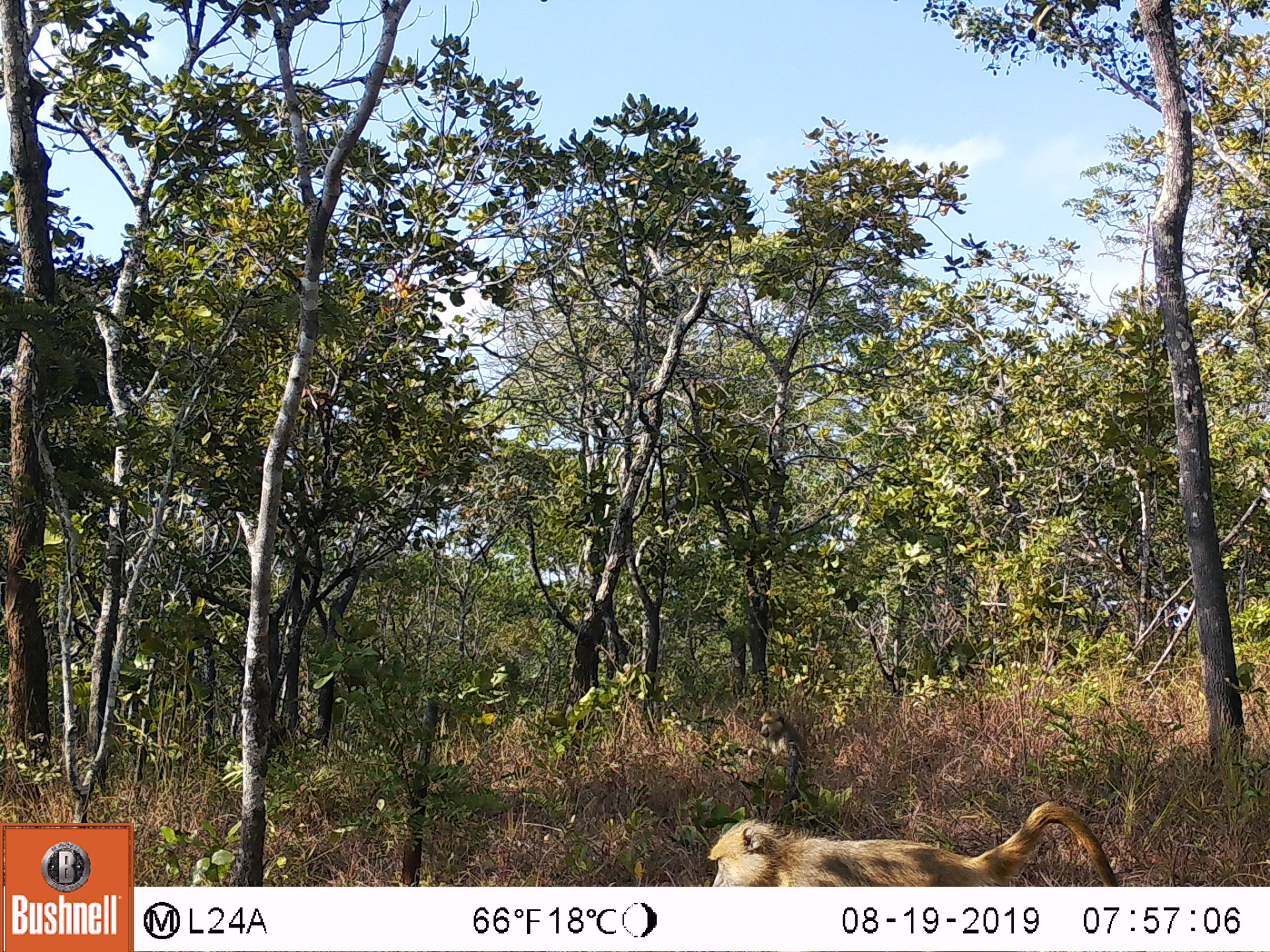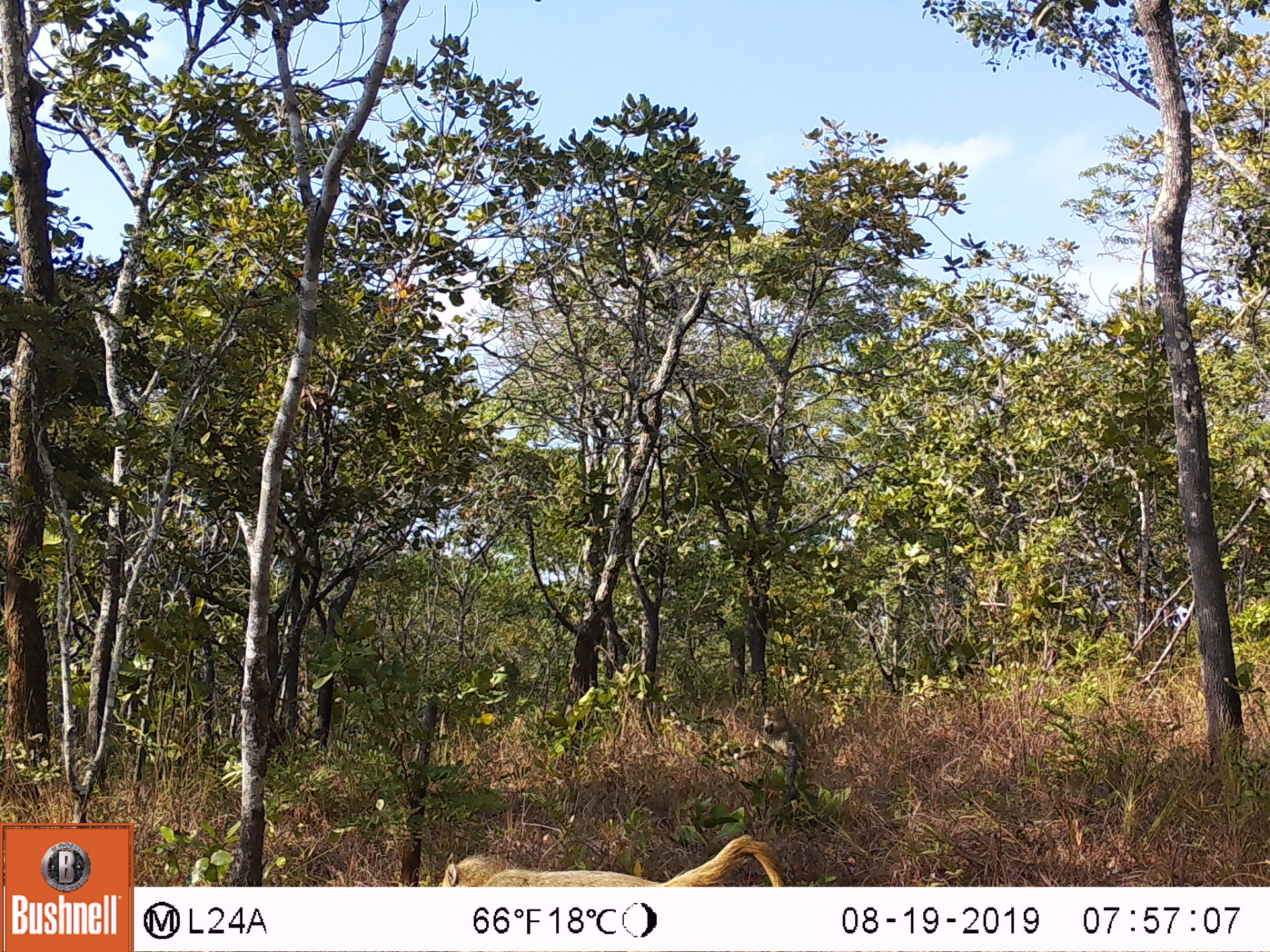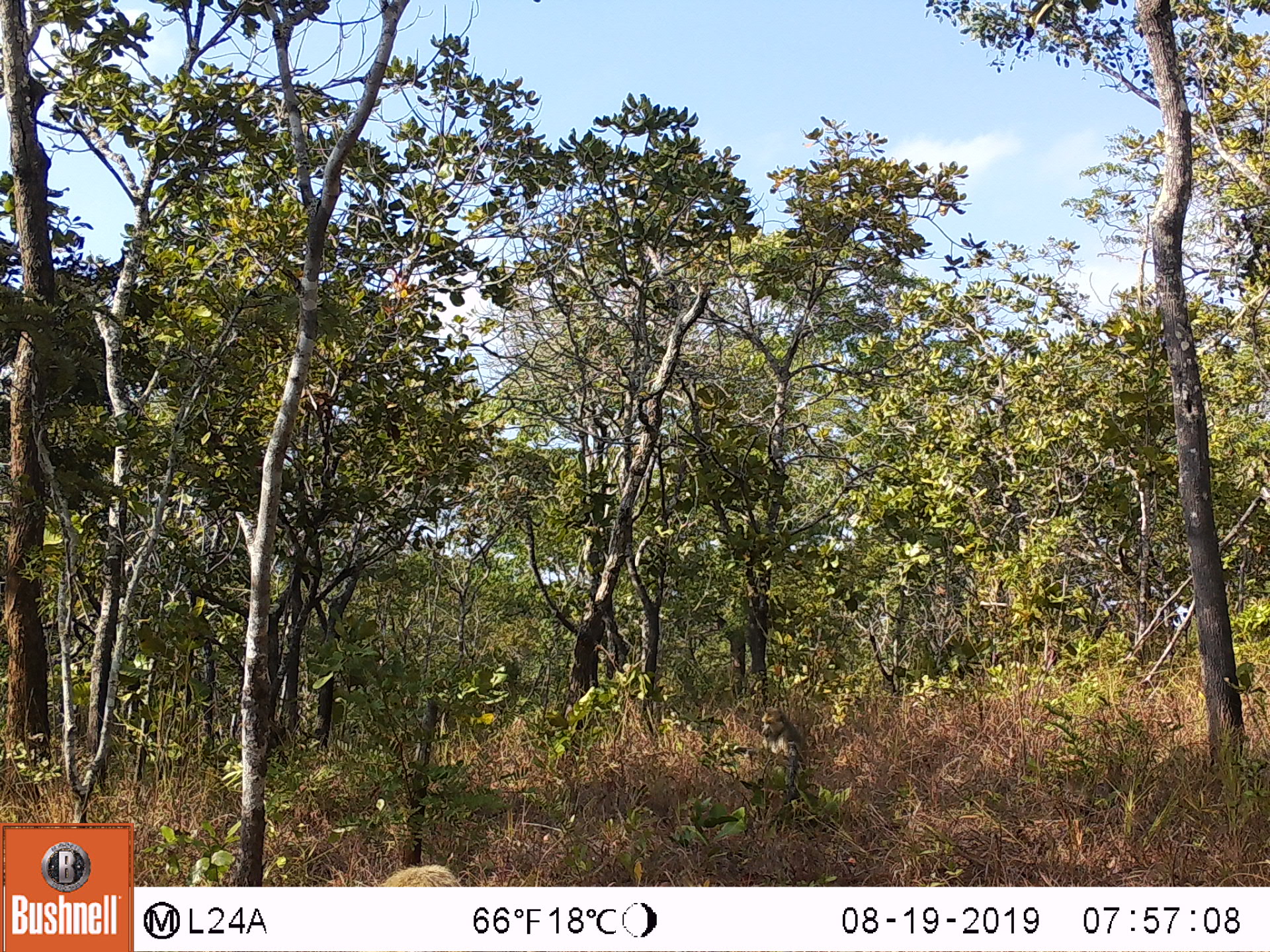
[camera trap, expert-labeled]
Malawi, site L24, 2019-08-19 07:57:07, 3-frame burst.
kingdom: Animalia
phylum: Chordata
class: Mammalia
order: Primates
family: Cercopithecidae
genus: Papio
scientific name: Papio cynocephalus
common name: yellow baboon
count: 1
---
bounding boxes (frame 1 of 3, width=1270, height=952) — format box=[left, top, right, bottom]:
yellow baboon: box=[703, 799, 1121, 882]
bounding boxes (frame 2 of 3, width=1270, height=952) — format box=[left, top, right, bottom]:
yellow baboon: box=[440, 835, 786, 887]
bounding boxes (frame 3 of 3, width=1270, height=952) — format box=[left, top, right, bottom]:
yellow baboon: box=[750, 700, 811, 792]